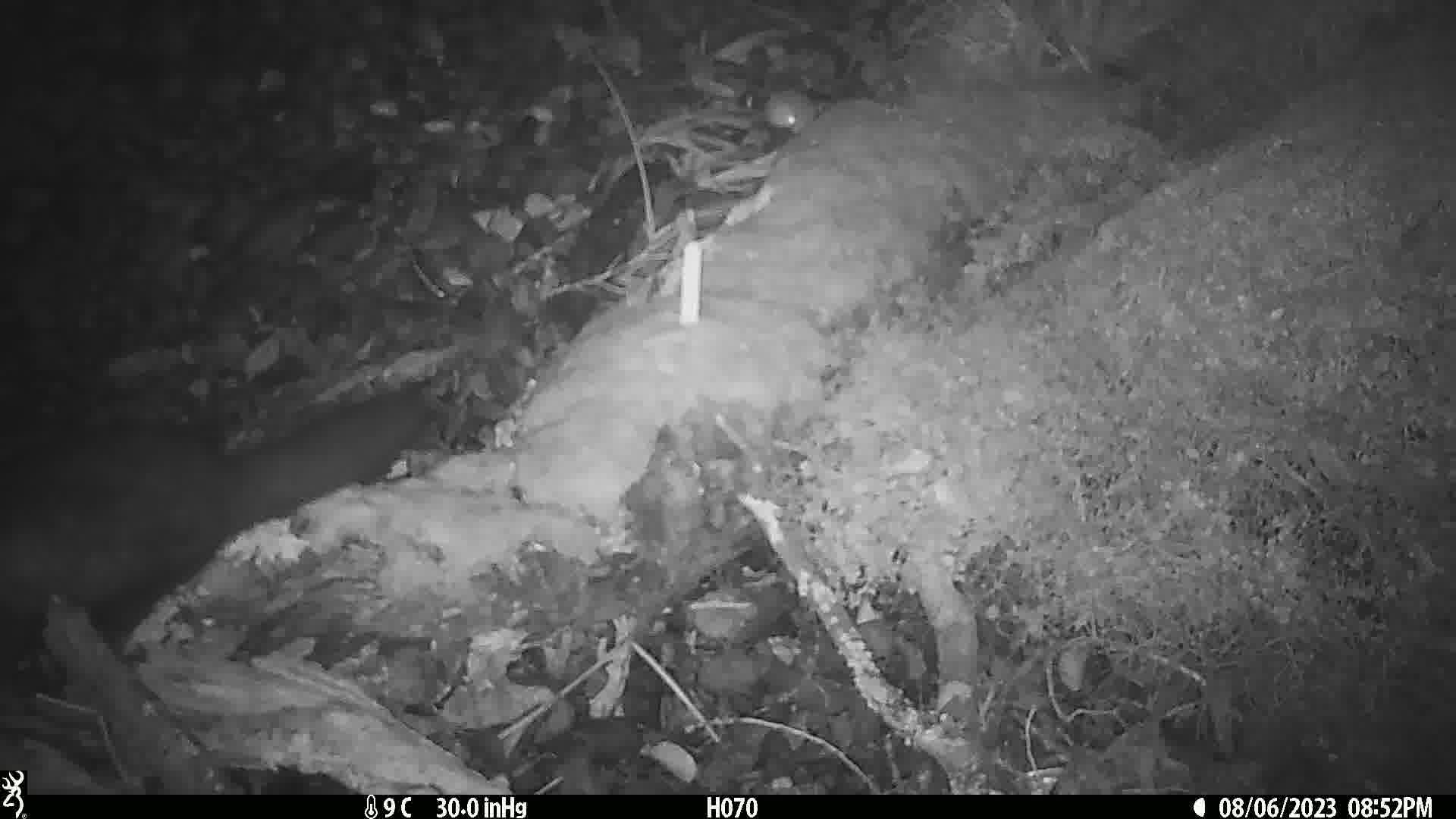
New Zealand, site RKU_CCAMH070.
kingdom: Animalia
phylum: Chordata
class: Mammalia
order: Diprotodontia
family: Phalangeridae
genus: Trichosurus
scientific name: Trichosurus vulpecula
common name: common brushtail possum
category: possum